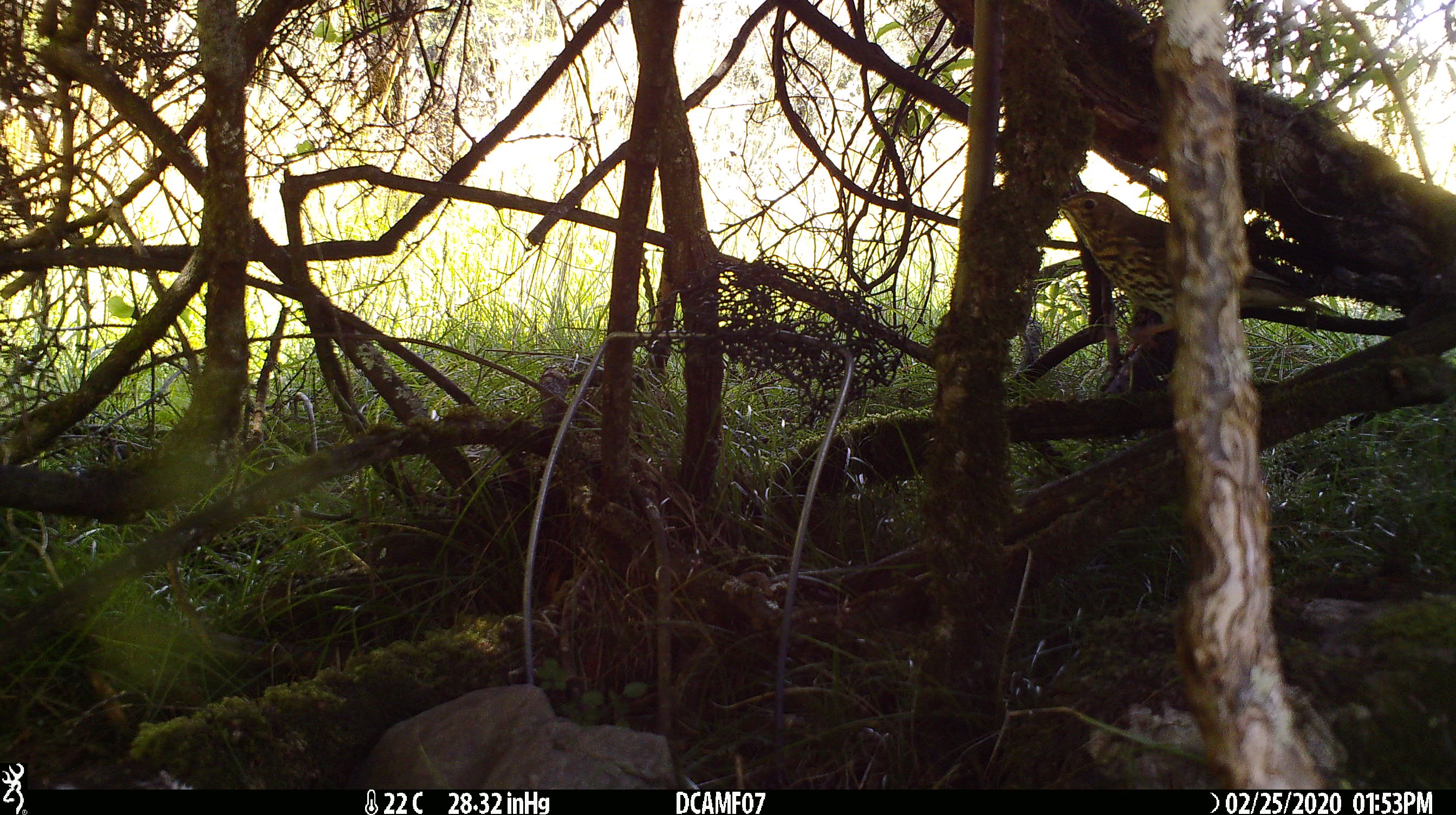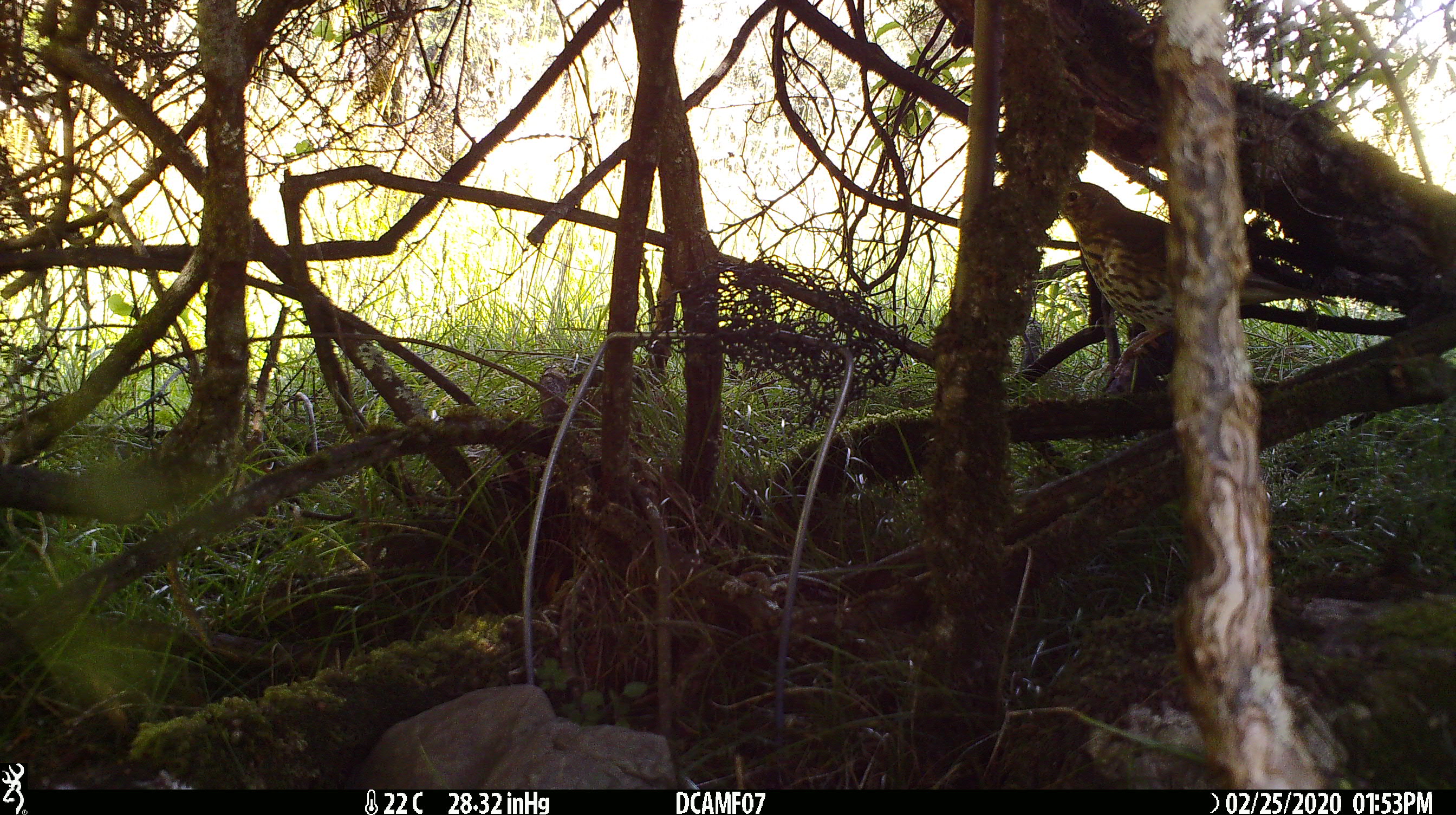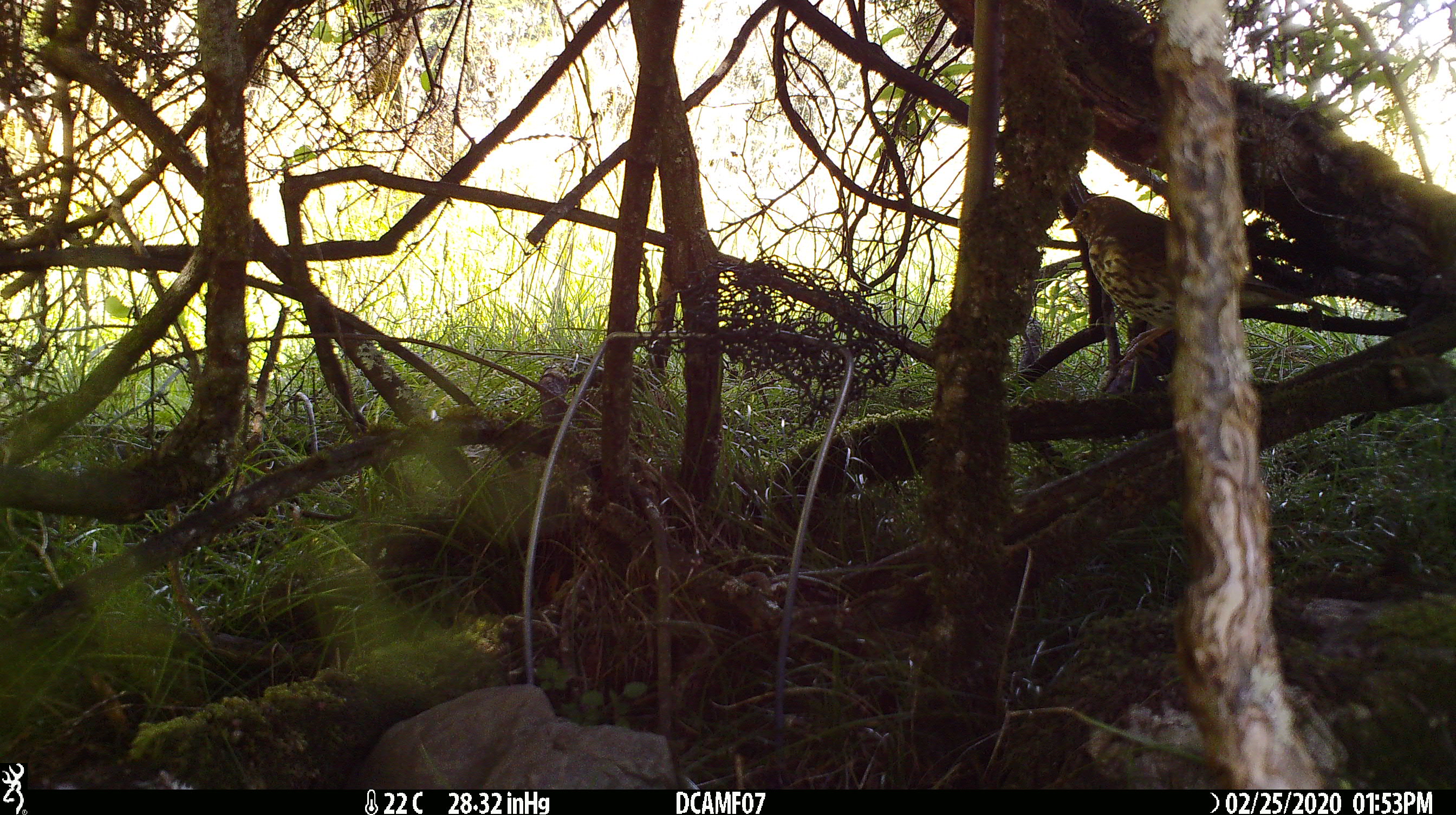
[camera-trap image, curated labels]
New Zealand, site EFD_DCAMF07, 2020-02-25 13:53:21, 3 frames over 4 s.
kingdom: Animalia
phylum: Chordata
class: Aves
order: Passeriformes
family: Turdidae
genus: Turdus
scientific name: Turdus philomelos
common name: song thrush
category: thrush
Thrush (song thrush) (Turdus philomelos).